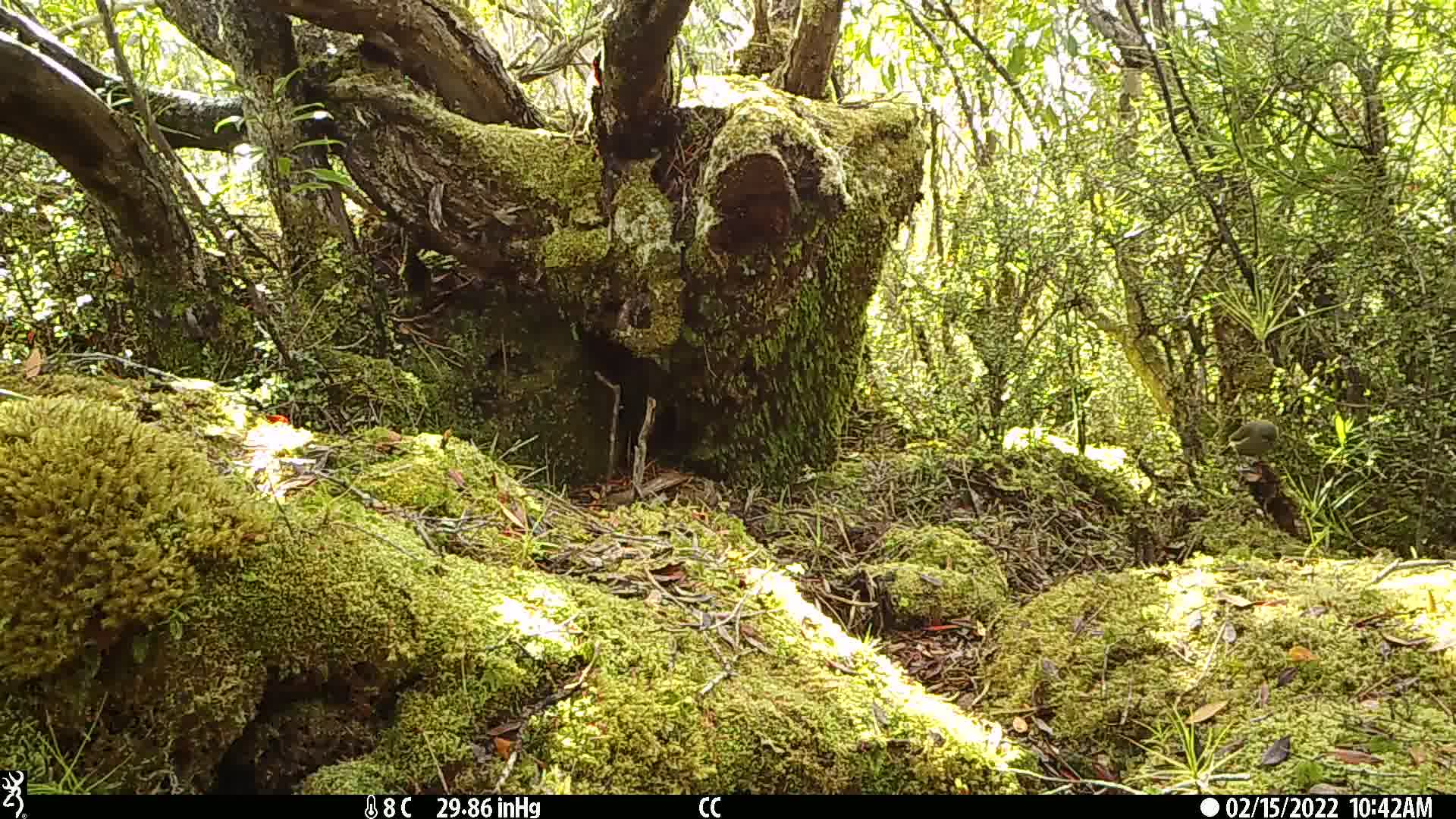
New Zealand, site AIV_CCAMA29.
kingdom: Animalia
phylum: Chordata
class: Aves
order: Passeriformes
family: Meliphagidae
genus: Anthornis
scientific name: Anthornis melanura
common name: new zealand bellbird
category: bellbird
Bellbird (new zealand bellbird) (Anthornis melanura).